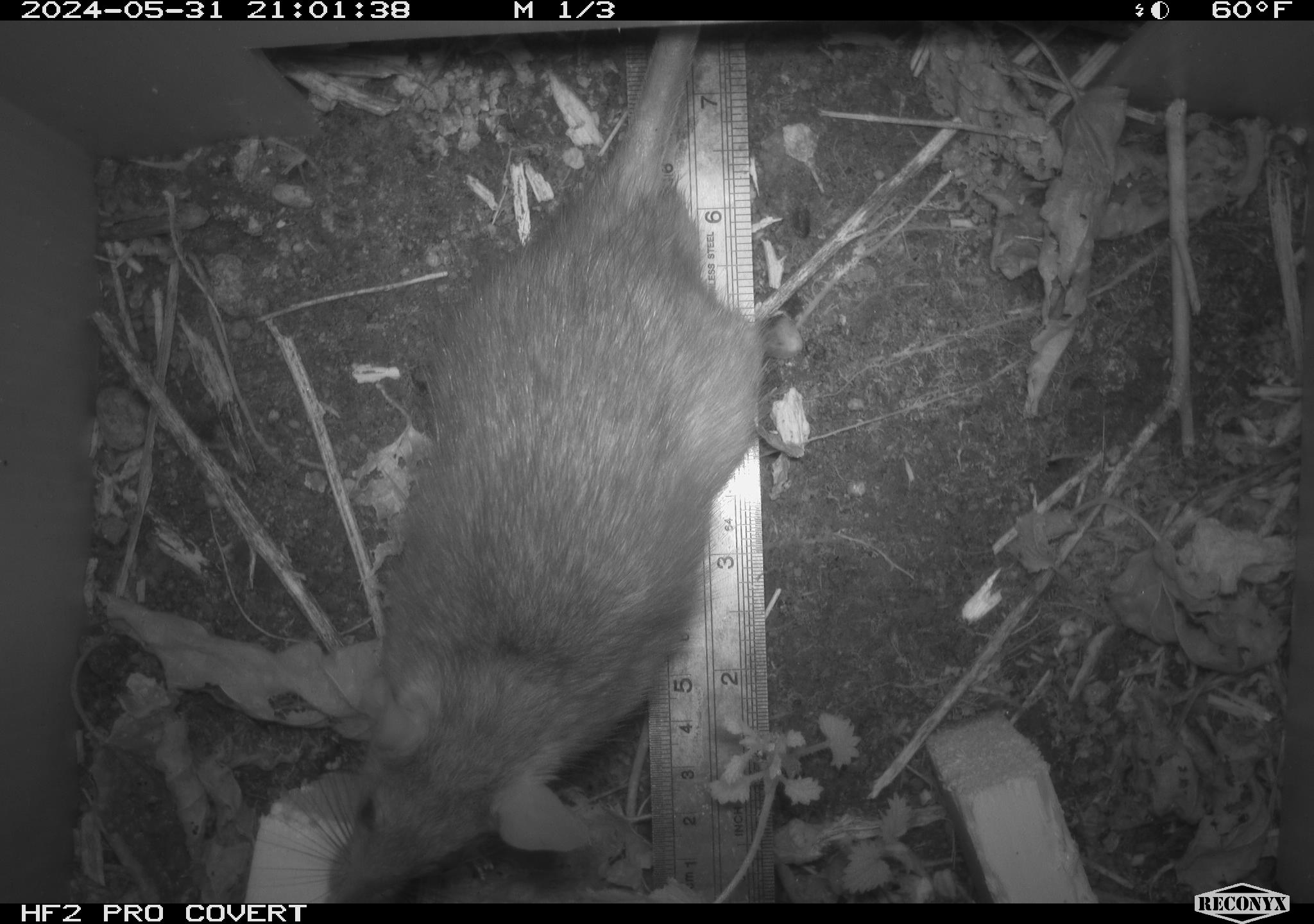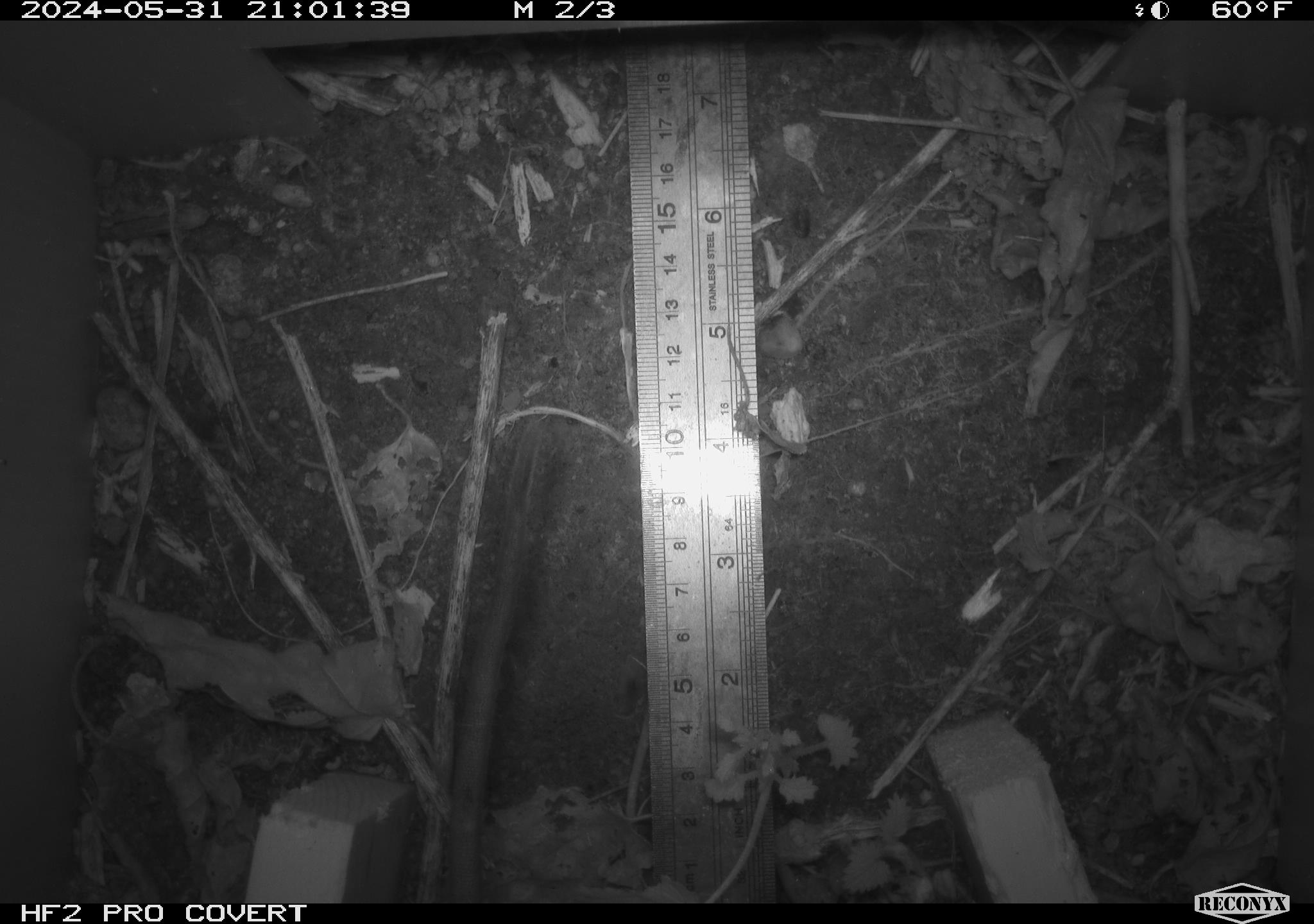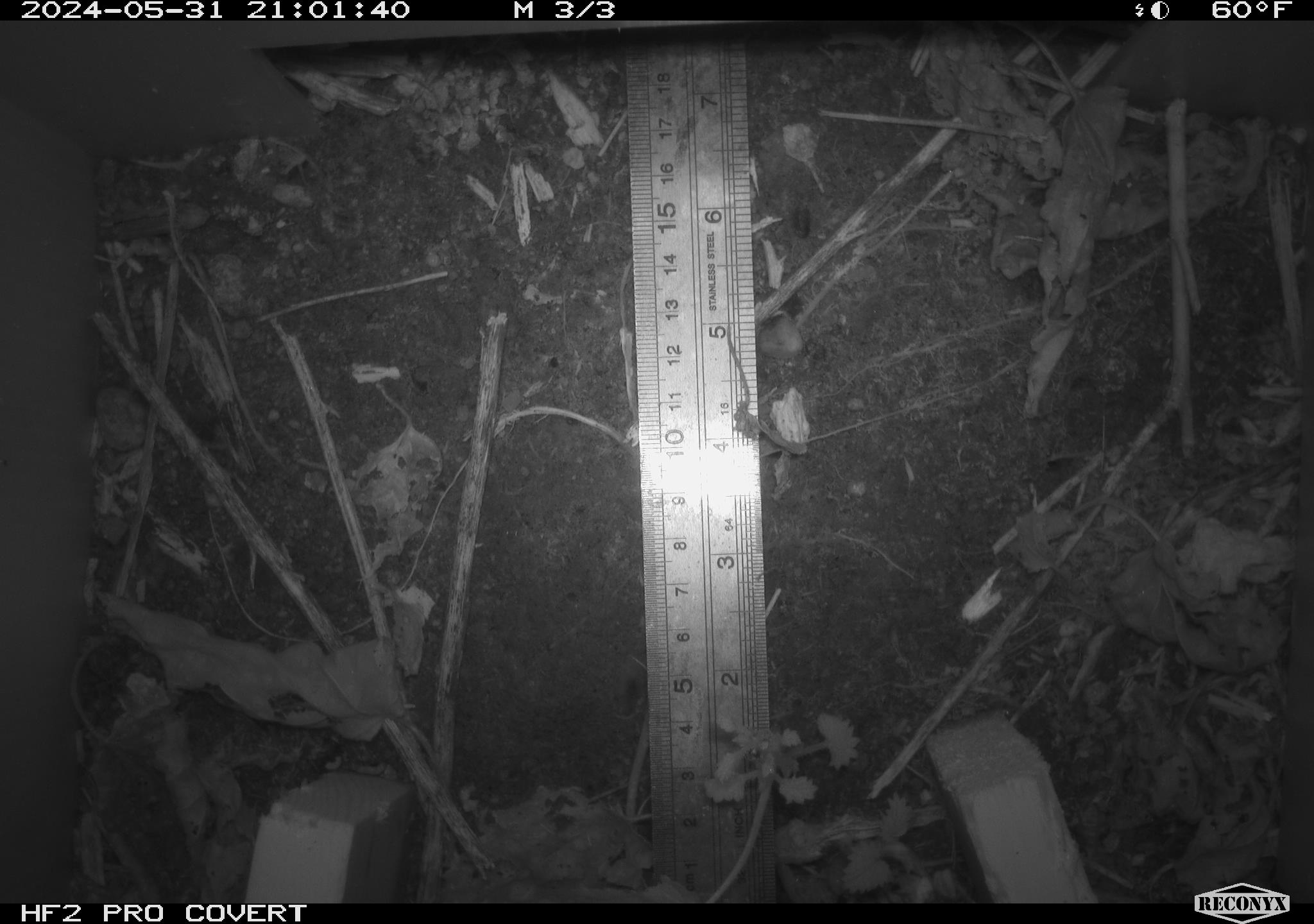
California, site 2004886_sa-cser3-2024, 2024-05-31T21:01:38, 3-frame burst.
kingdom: Animalia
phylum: Chordata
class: Mammalia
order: Rodentia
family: Muridae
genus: Rattus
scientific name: Rattus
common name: rat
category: rattus species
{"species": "rattus species (rat) (Rattus)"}